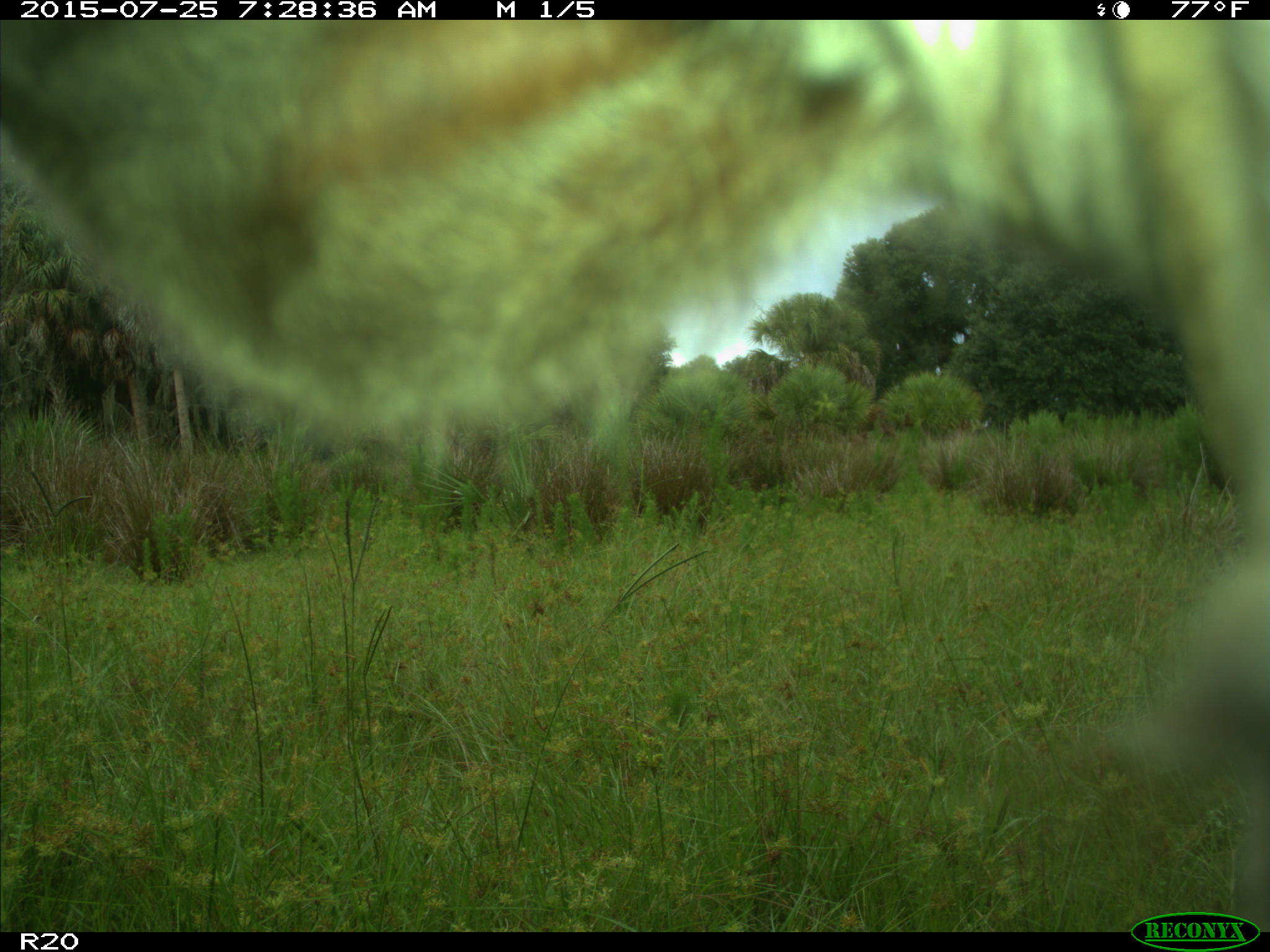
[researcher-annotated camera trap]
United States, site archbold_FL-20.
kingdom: Animalia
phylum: Chordata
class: Mammalia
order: Artiodactyla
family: Bovidae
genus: Bos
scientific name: Bos taurus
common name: domestic cow